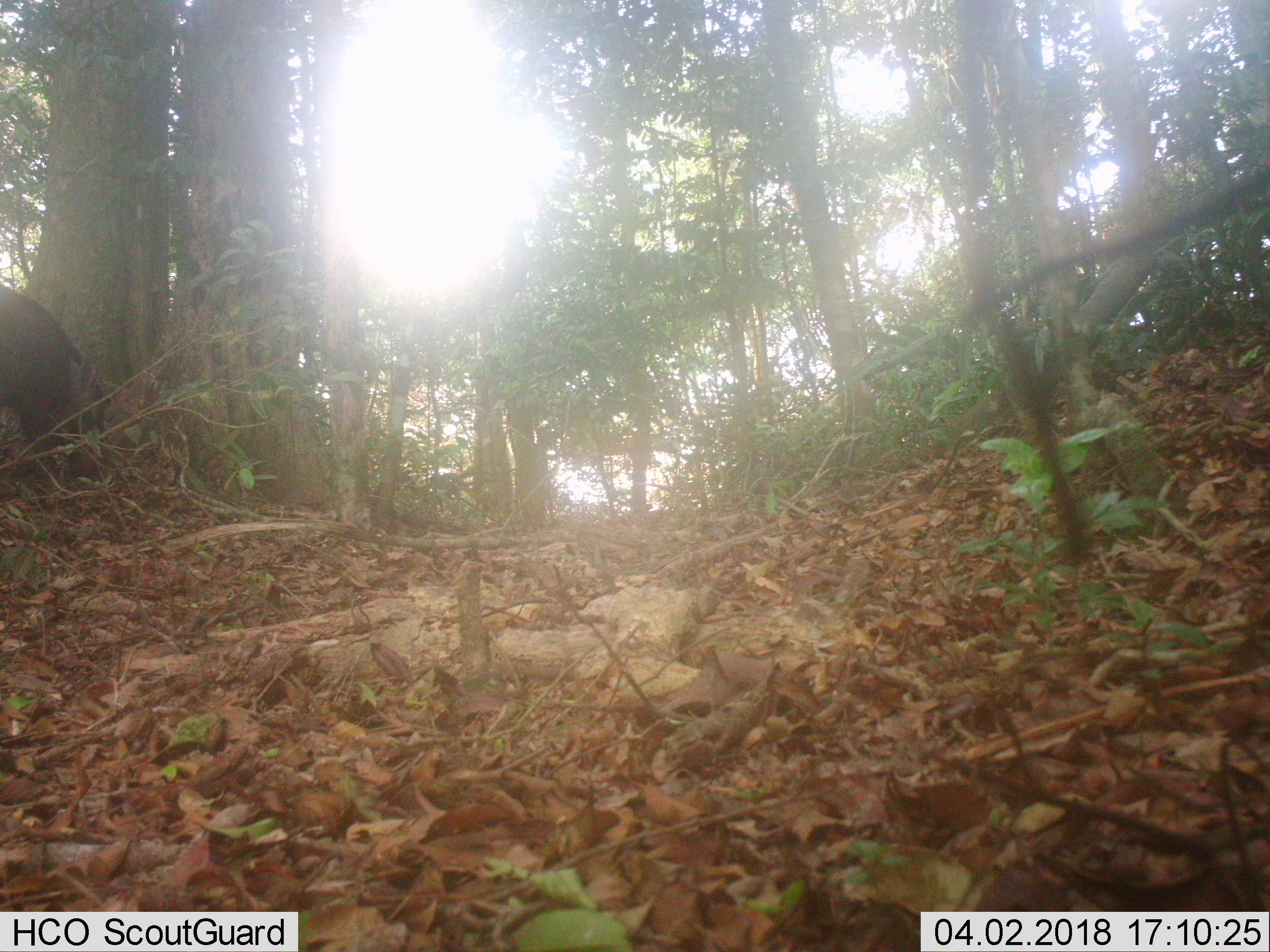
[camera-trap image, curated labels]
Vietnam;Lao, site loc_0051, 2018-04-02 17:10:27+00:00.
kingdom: Animalia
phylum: Chordata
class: Mammalia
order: Artiodactyla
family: Suidae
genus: Sus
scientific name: Sus scrofa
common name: eurasian wild pig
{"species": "eurasian wild pig (Sus scrofa)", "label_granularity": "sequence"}